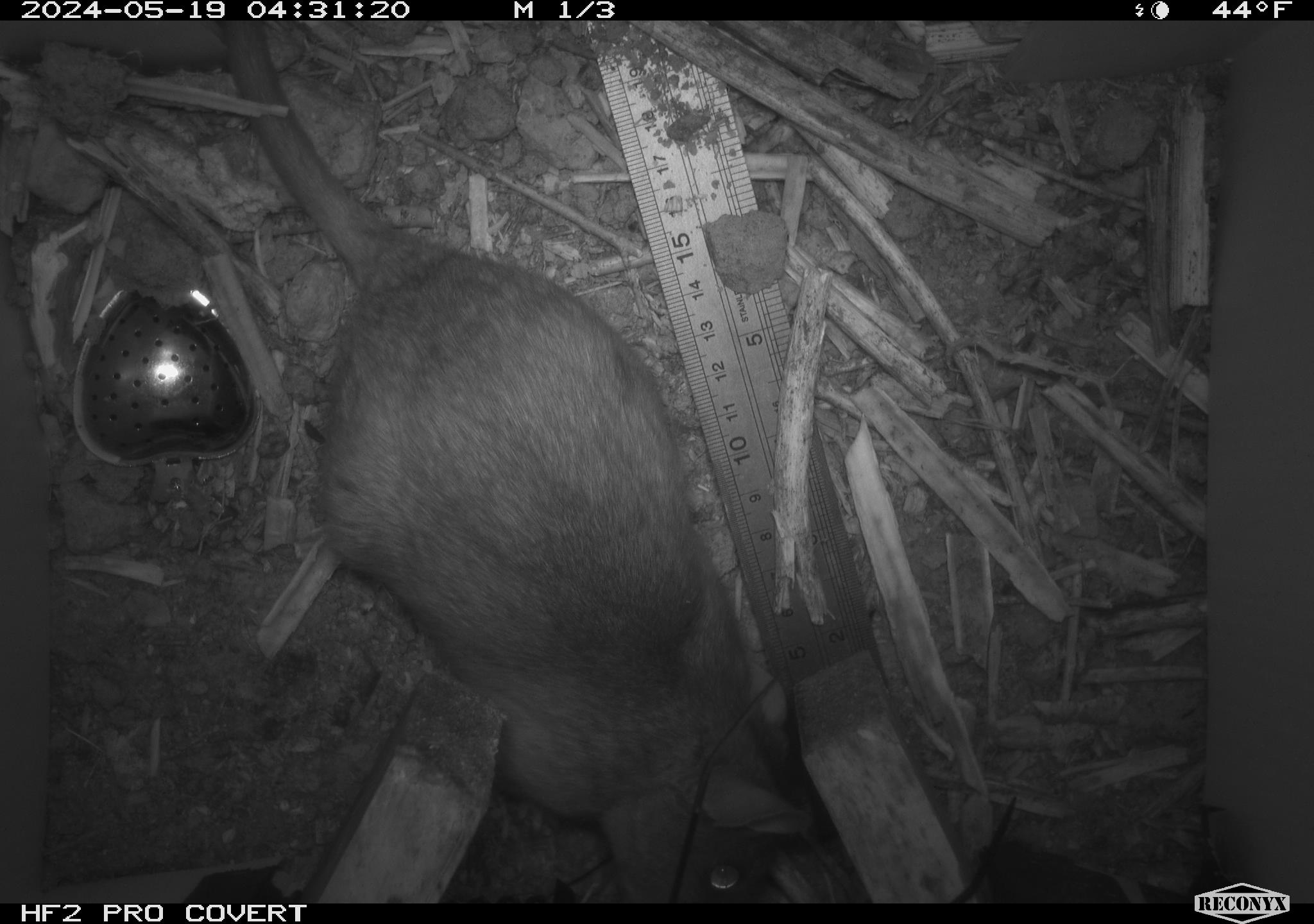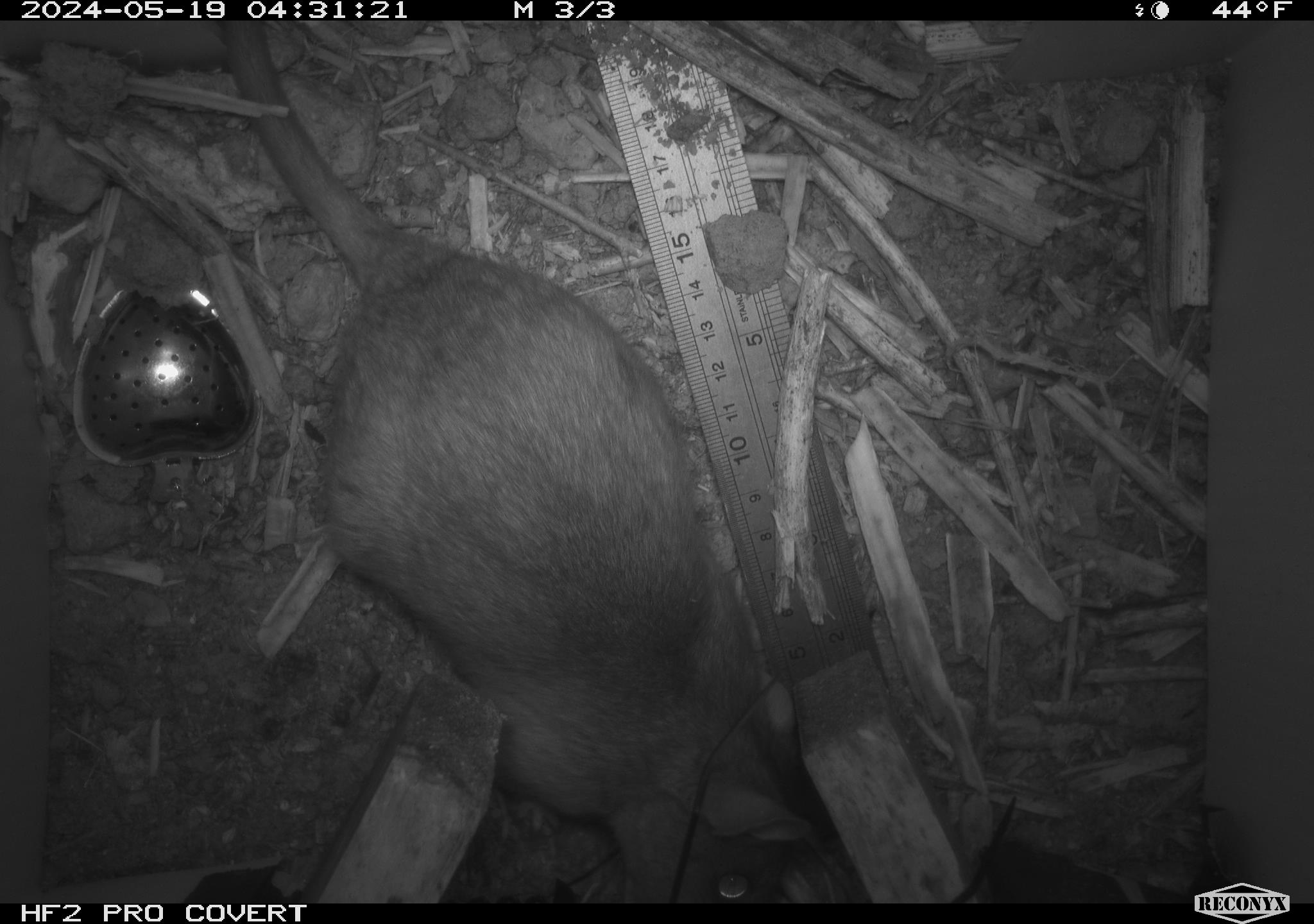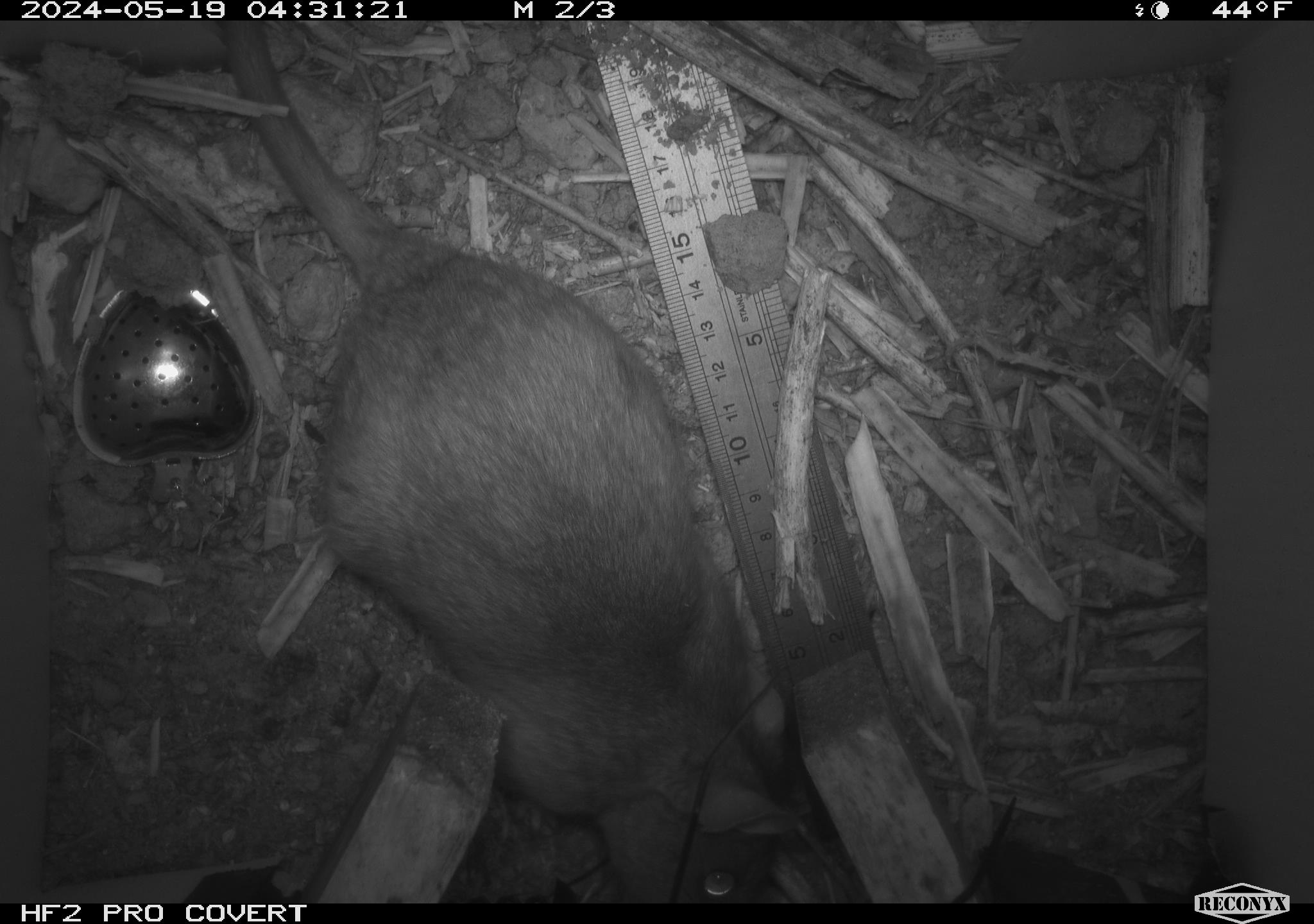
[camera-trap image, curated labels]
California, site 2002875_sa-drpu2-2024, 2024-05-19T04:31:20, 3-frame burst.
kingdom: Animalia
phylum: Chordata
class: Mammalia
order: Rodentia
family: Cricetidae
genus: Neotoma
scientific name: Neotoma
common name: pack rat or woodrat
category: neotoma species